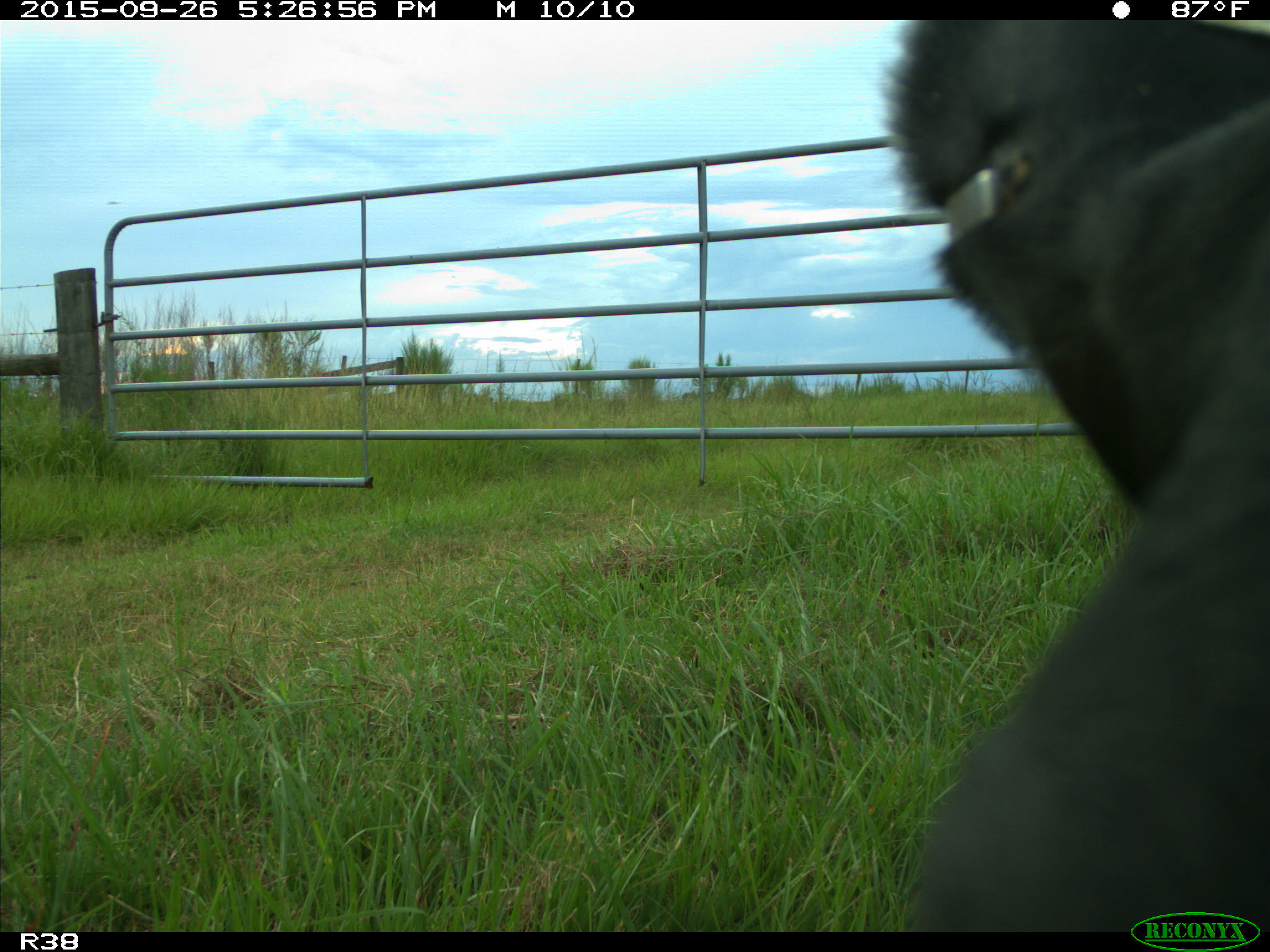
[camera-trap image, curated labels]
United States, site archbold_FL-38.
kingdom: Animalia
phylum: Chordata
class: Mammalia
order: Artiodactyla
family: Bovidae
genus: Bos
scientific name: Bos taurus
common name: domestic cow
Bos taurus (domestic cow).